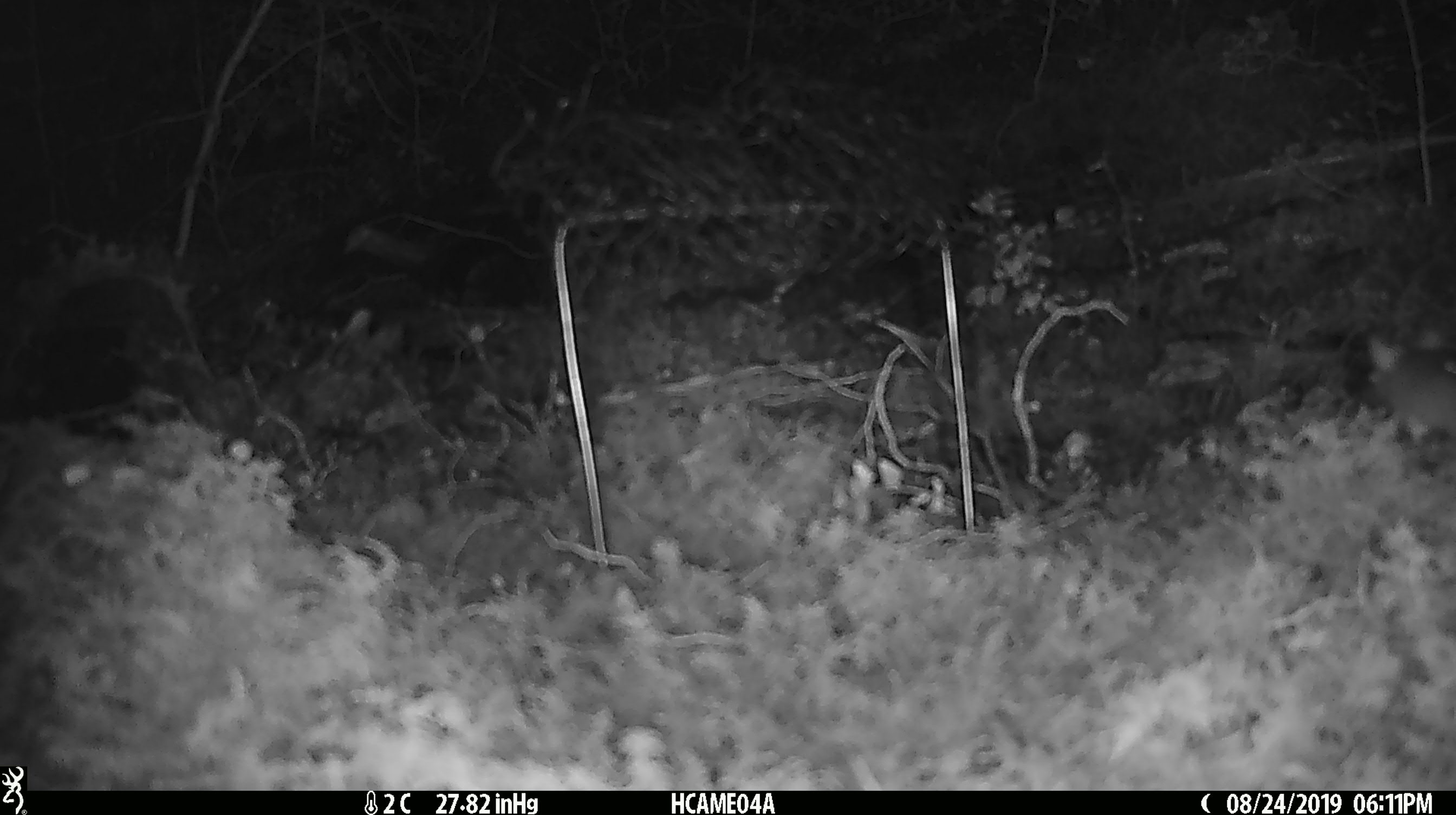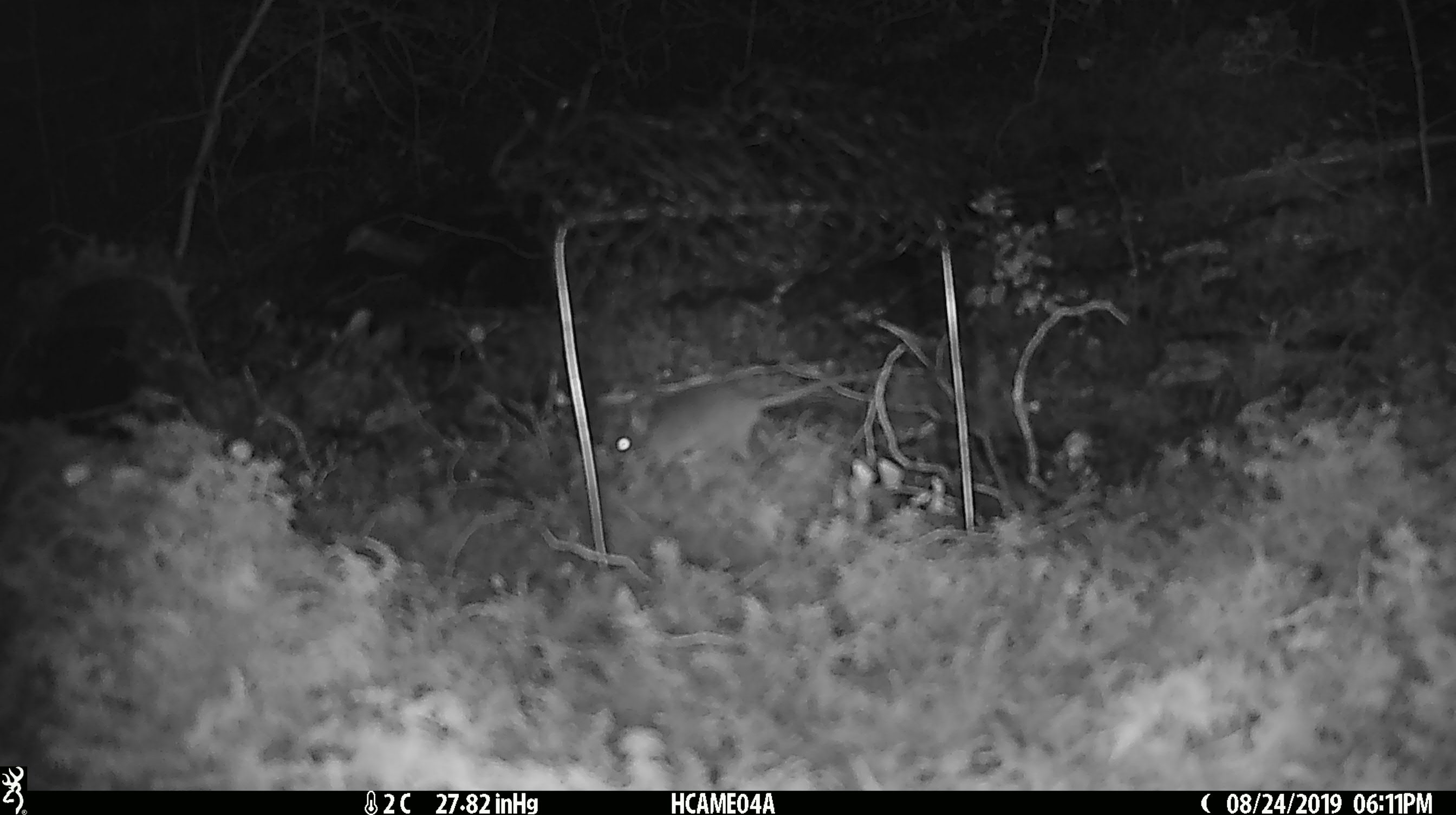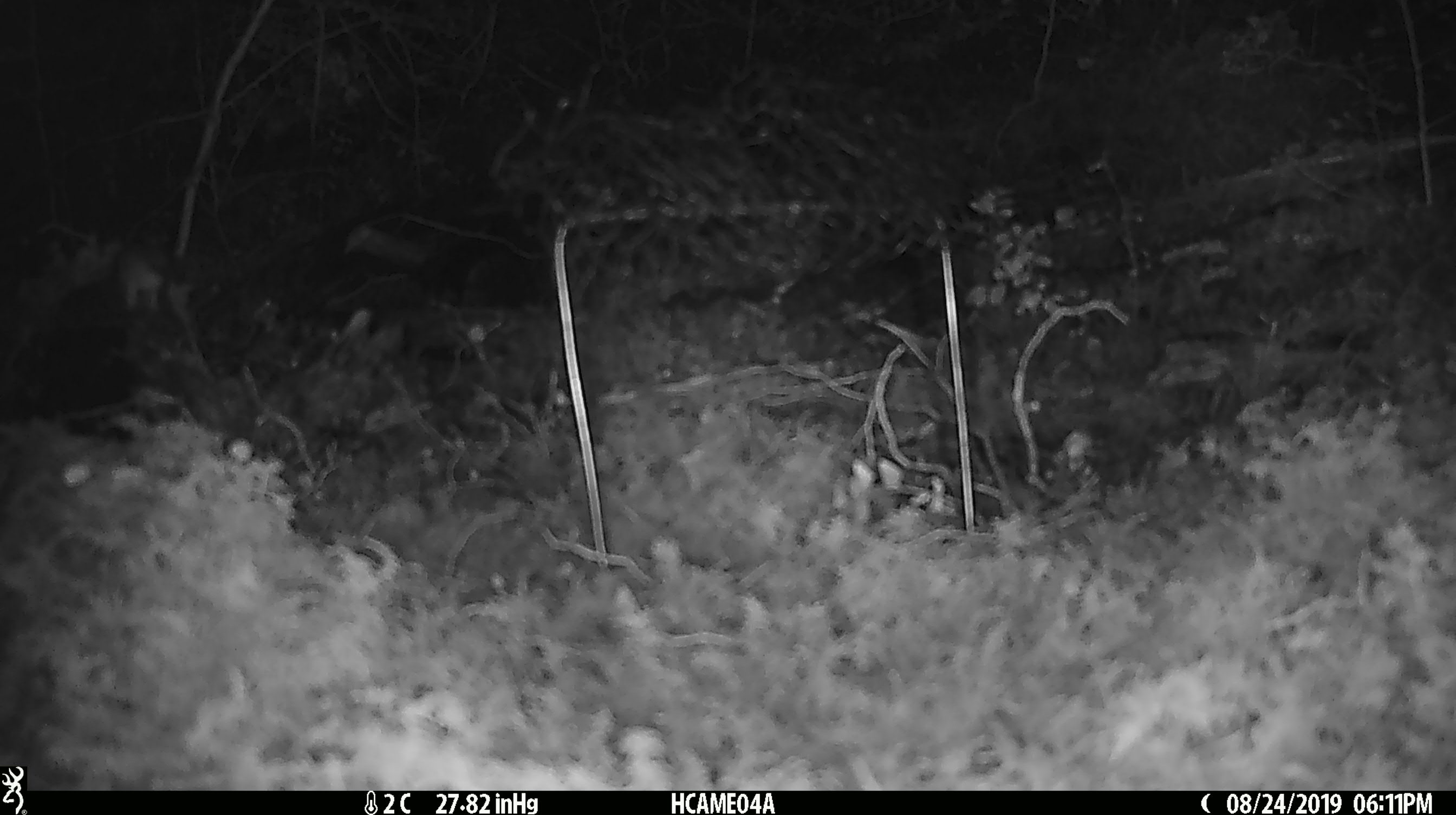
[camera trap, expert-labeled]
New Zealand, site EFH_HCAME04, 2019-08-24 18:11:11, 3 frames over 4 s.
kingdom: Animalia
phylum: Chordata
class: Mammalia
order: Rodentia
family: Muridae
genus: Mus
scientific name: Mus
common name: mouse